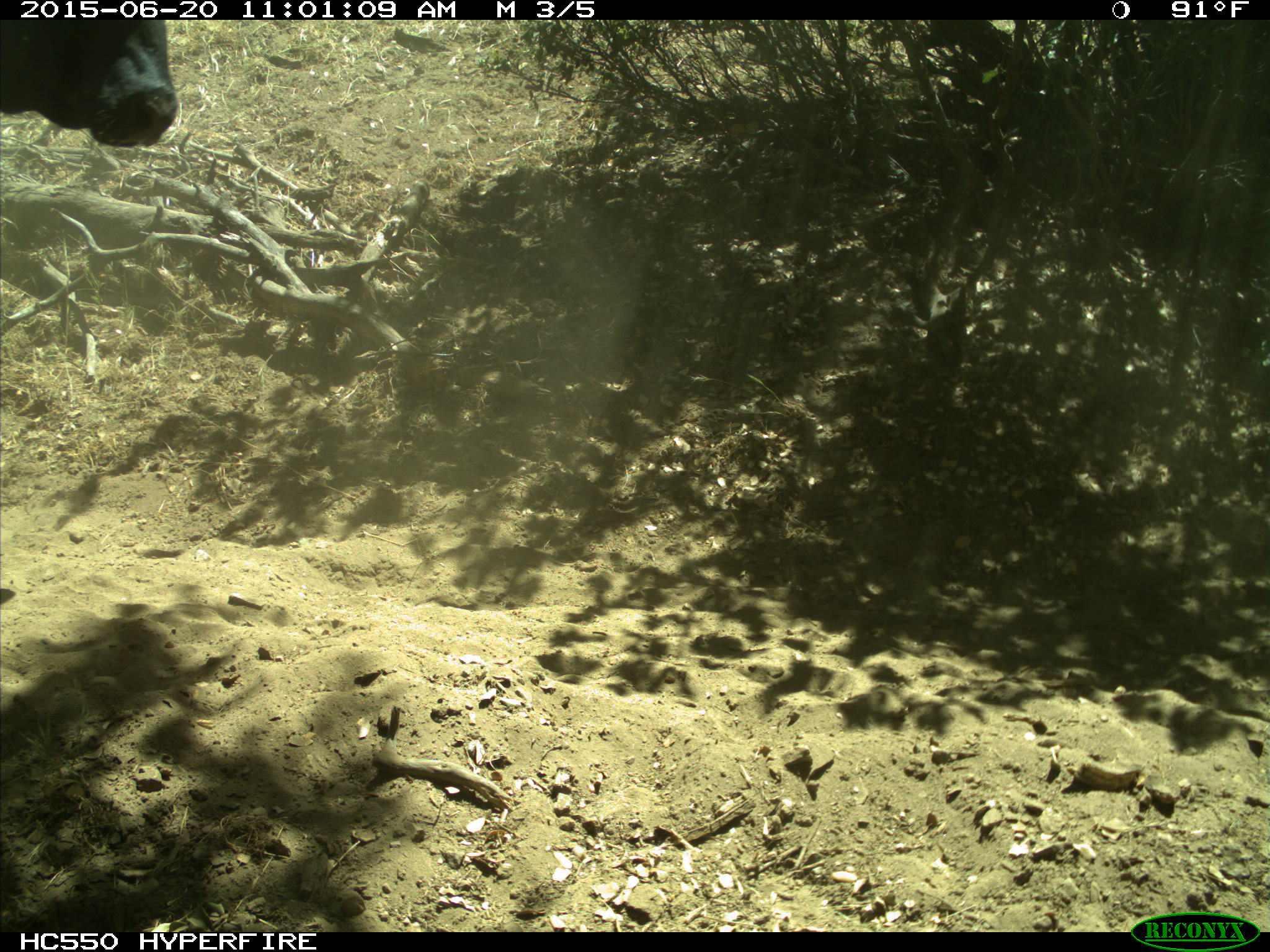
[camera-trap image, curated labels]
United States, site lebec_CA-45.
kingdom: Animalia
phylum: Chordata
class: Mammalia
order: Artiodactyla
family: Bovidae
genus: Bos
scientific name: Bos taurus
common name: domestic cow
Bos taurus (domestic cow).